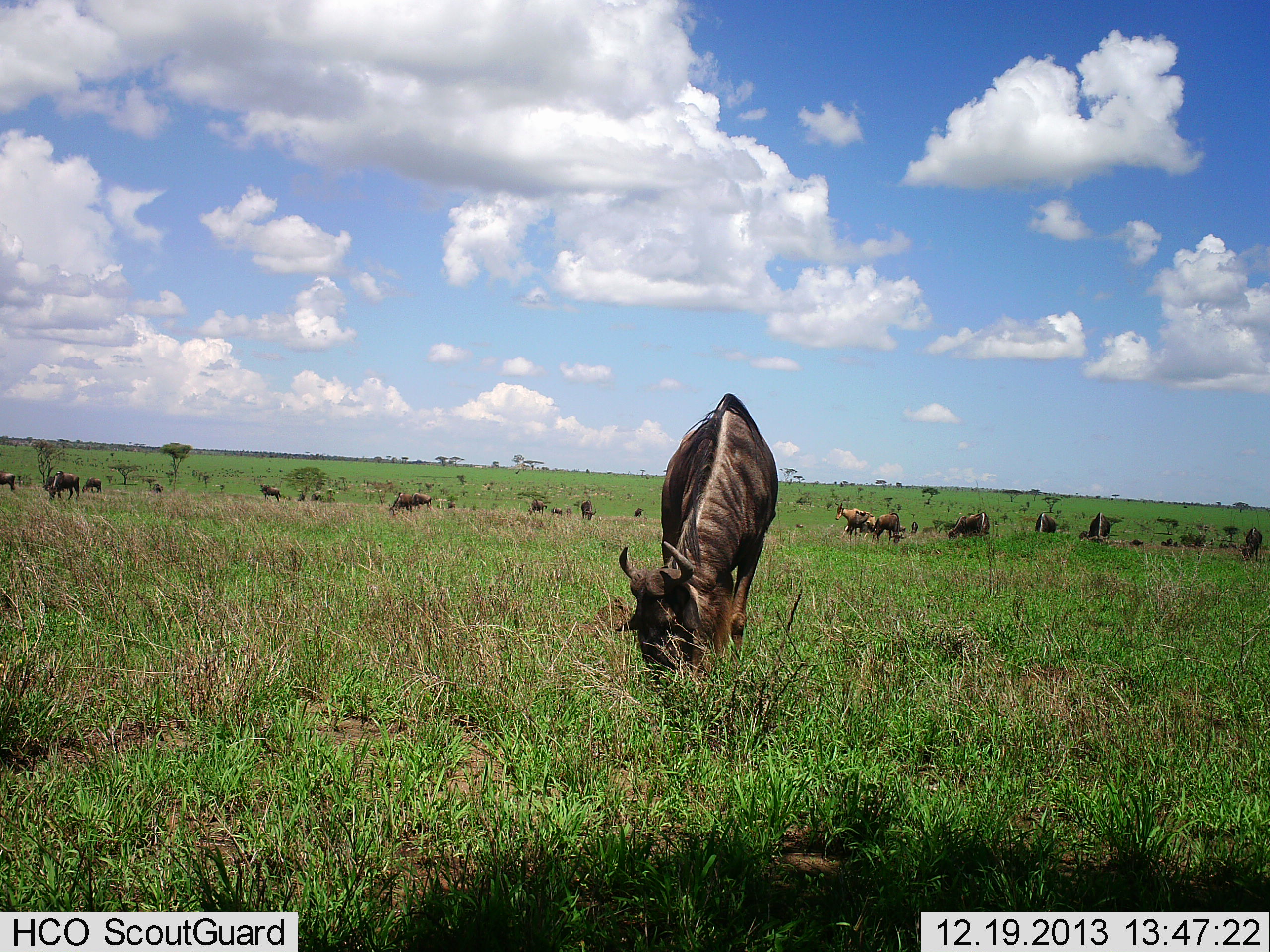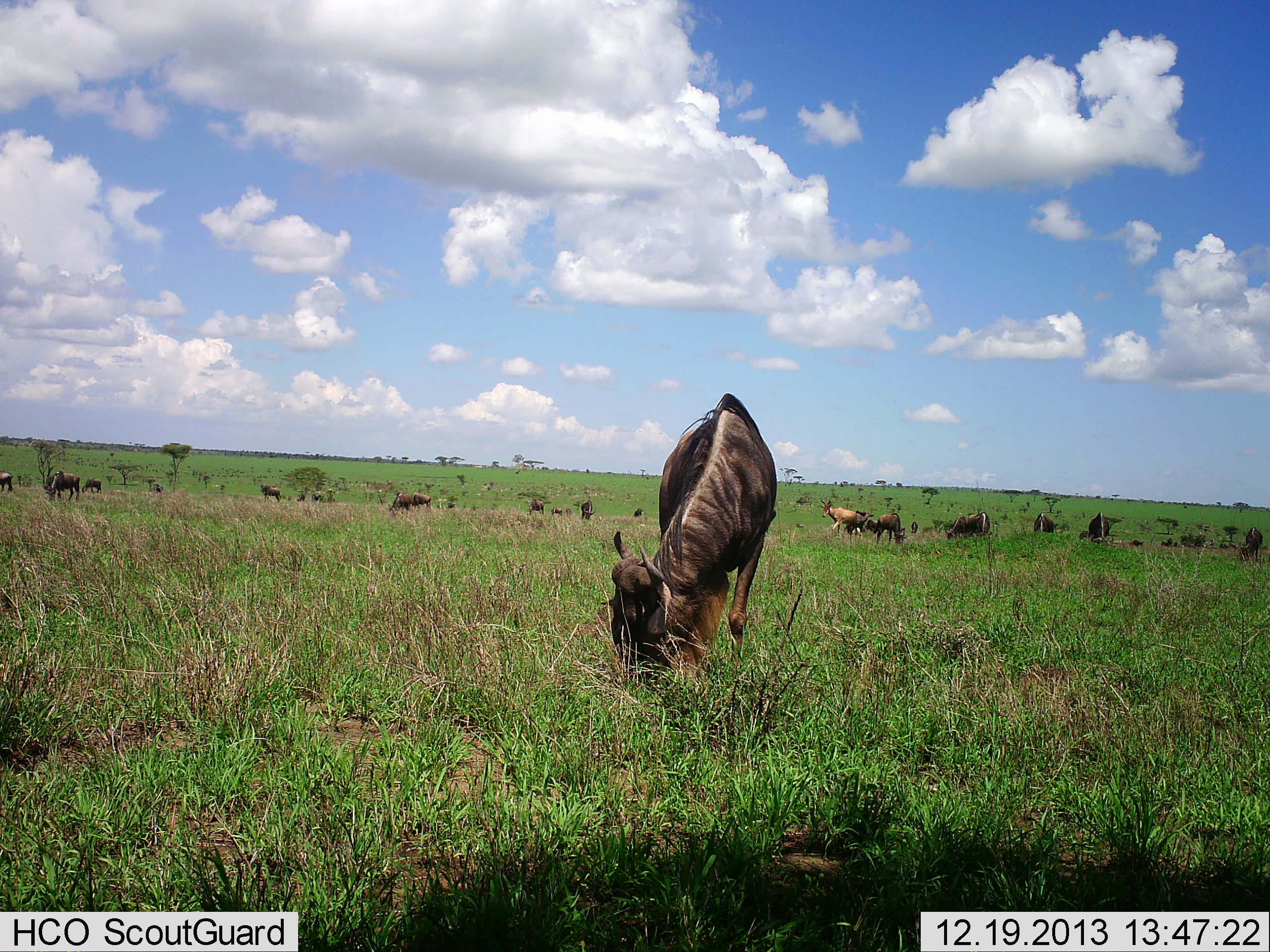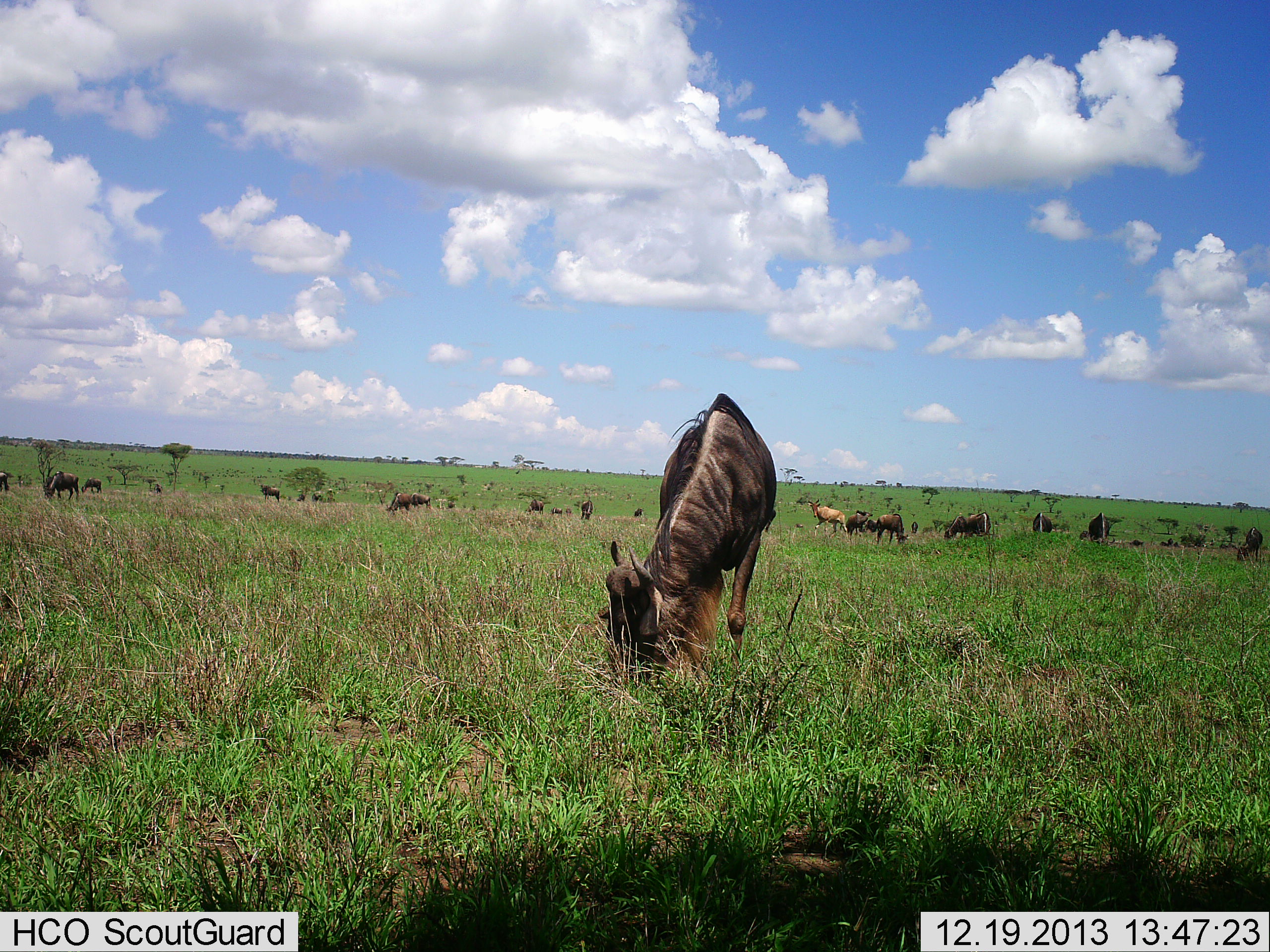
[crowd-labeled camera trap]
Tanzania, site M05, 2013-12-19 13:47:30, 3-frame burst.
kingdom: Animalia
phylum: Chordata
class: Mammalia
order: Artiodactyla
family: Bovidae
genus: Connochaetes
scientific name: Connochaetes taurinus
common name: blue wildebeest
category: wildebeest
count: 11-50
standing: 50%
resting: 0%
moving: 14%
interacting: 0%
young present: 0%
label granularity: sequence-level